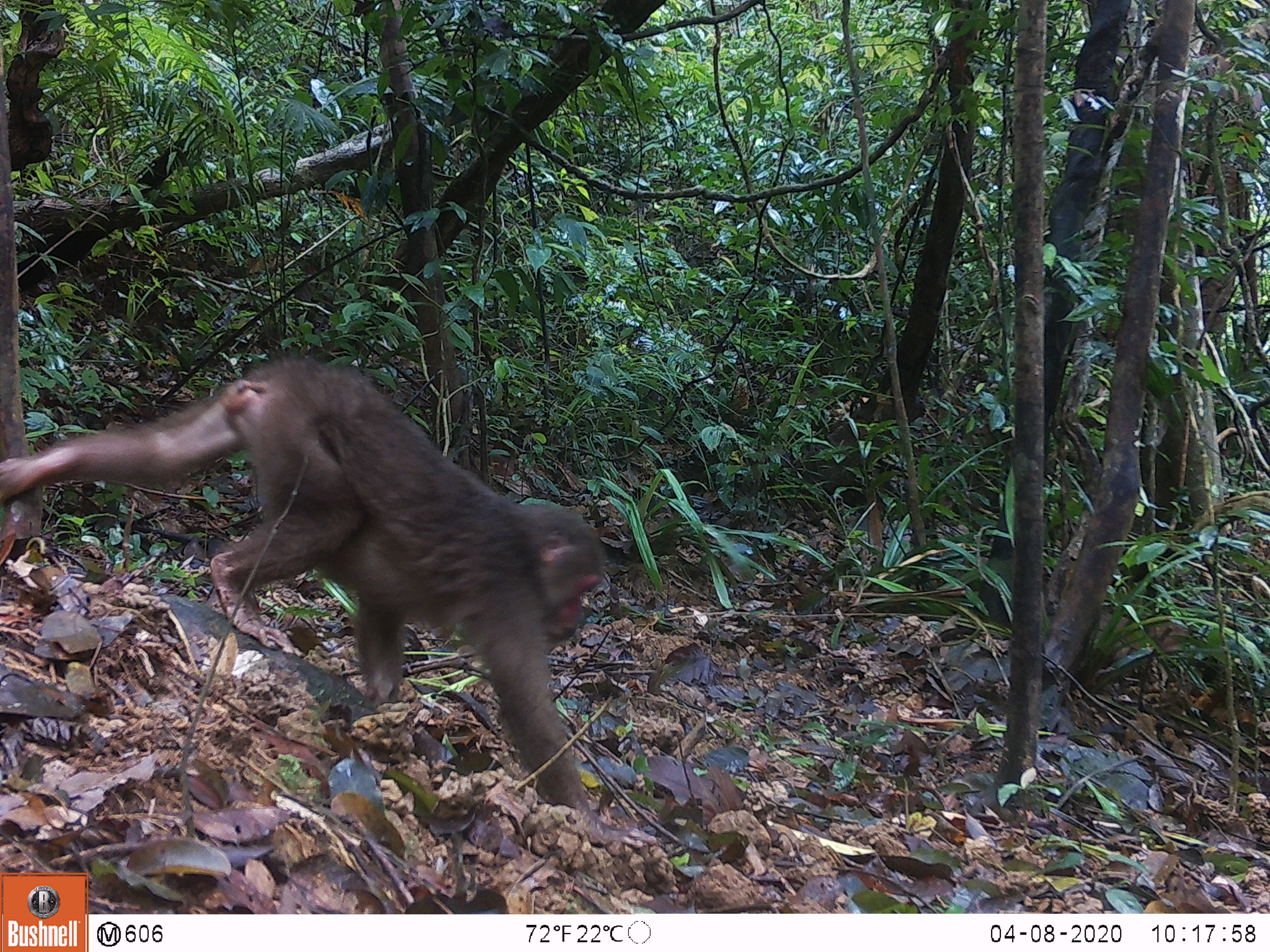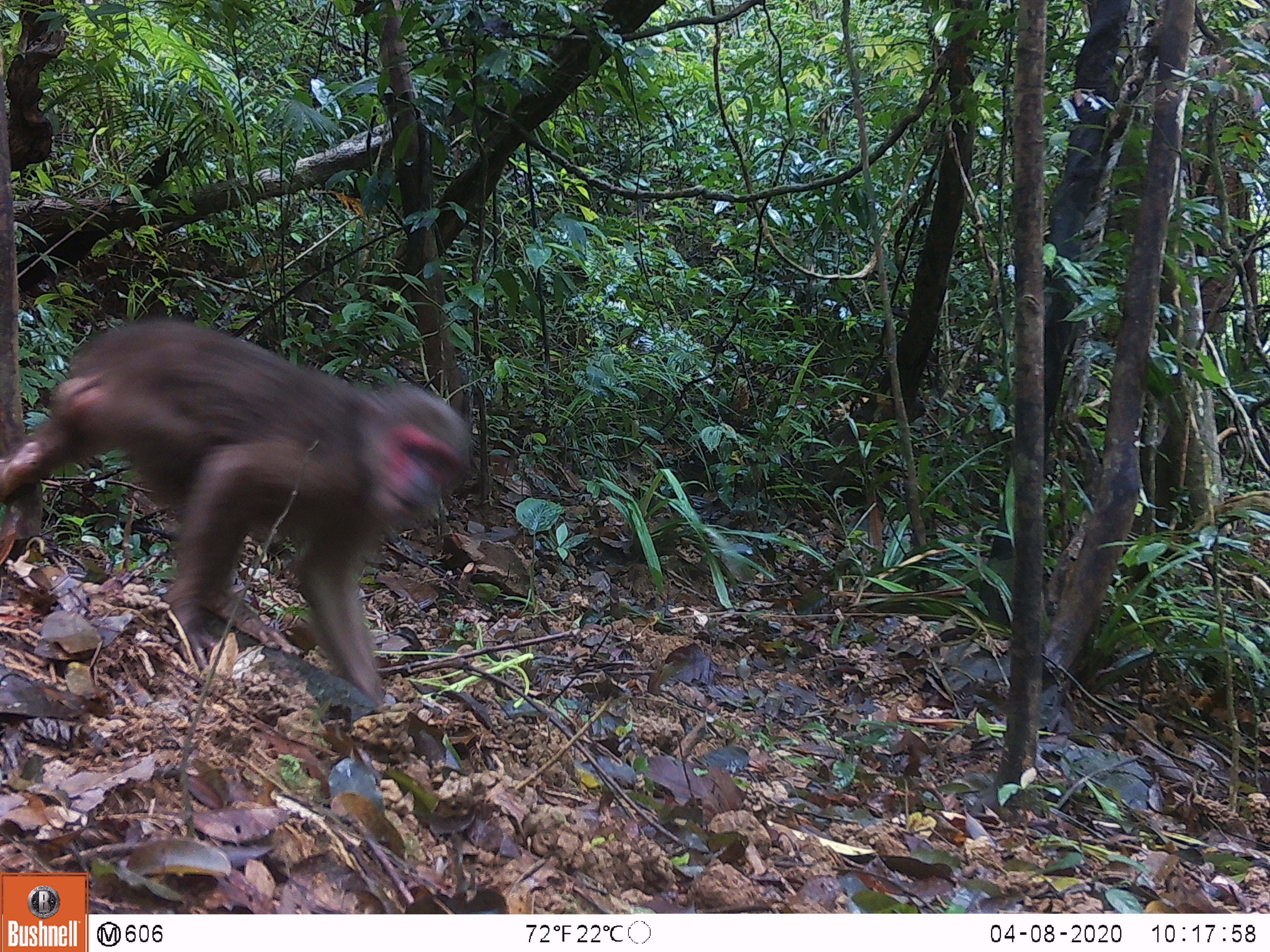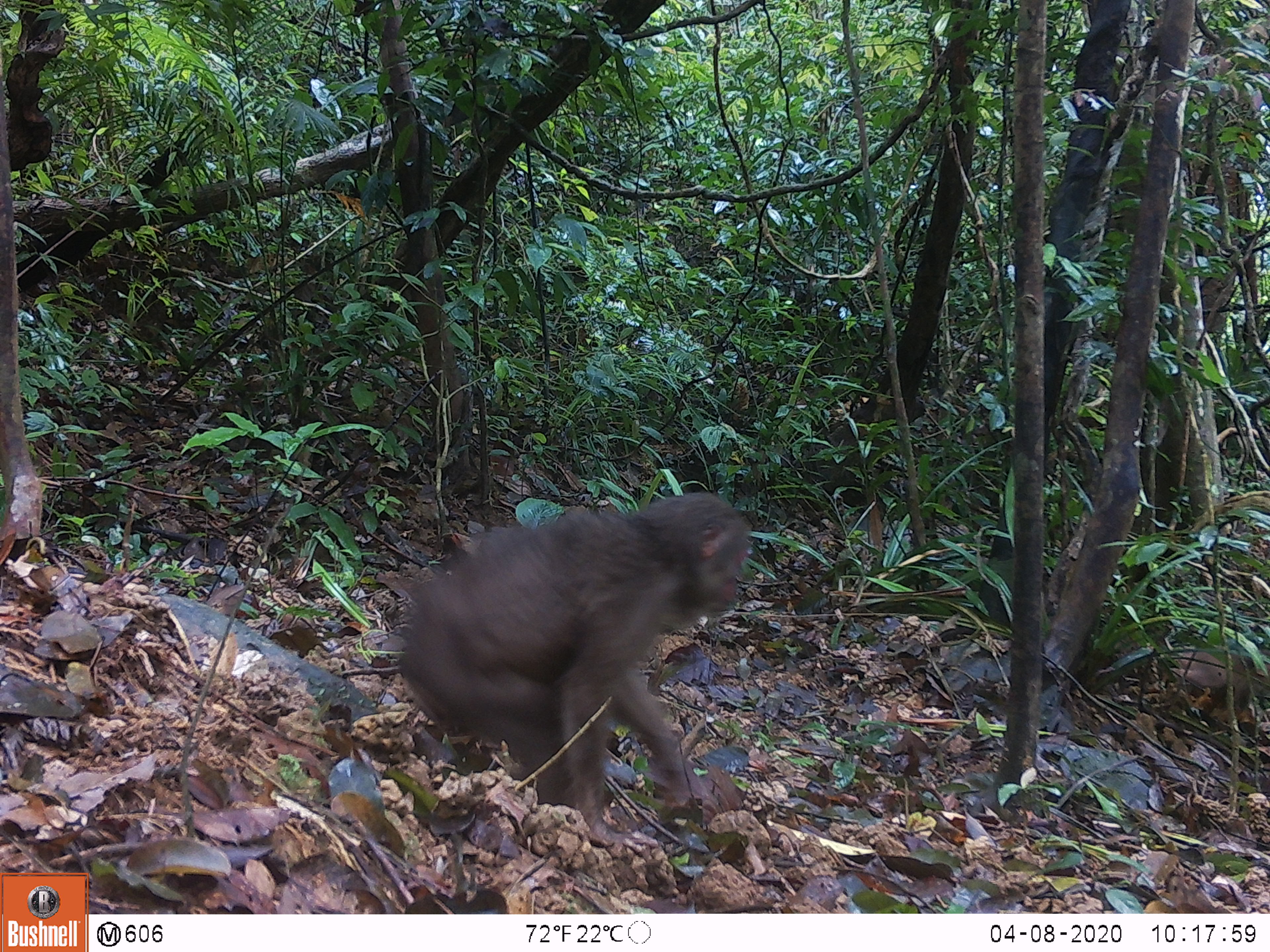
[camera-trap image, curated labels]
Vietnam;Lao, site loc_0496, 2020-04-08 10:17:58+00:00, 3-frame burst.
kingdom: Animalia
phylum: Chordata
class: Mammalia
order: Primates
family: Cercopithecidae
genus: Macaca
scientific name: Macaca arctoides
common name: stump-tailed macaque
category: stump tailed macaque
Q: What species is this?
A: Stump tailed macaque (stump-tailed macaque) (Macaca arctoides).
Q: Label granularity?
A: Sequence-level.